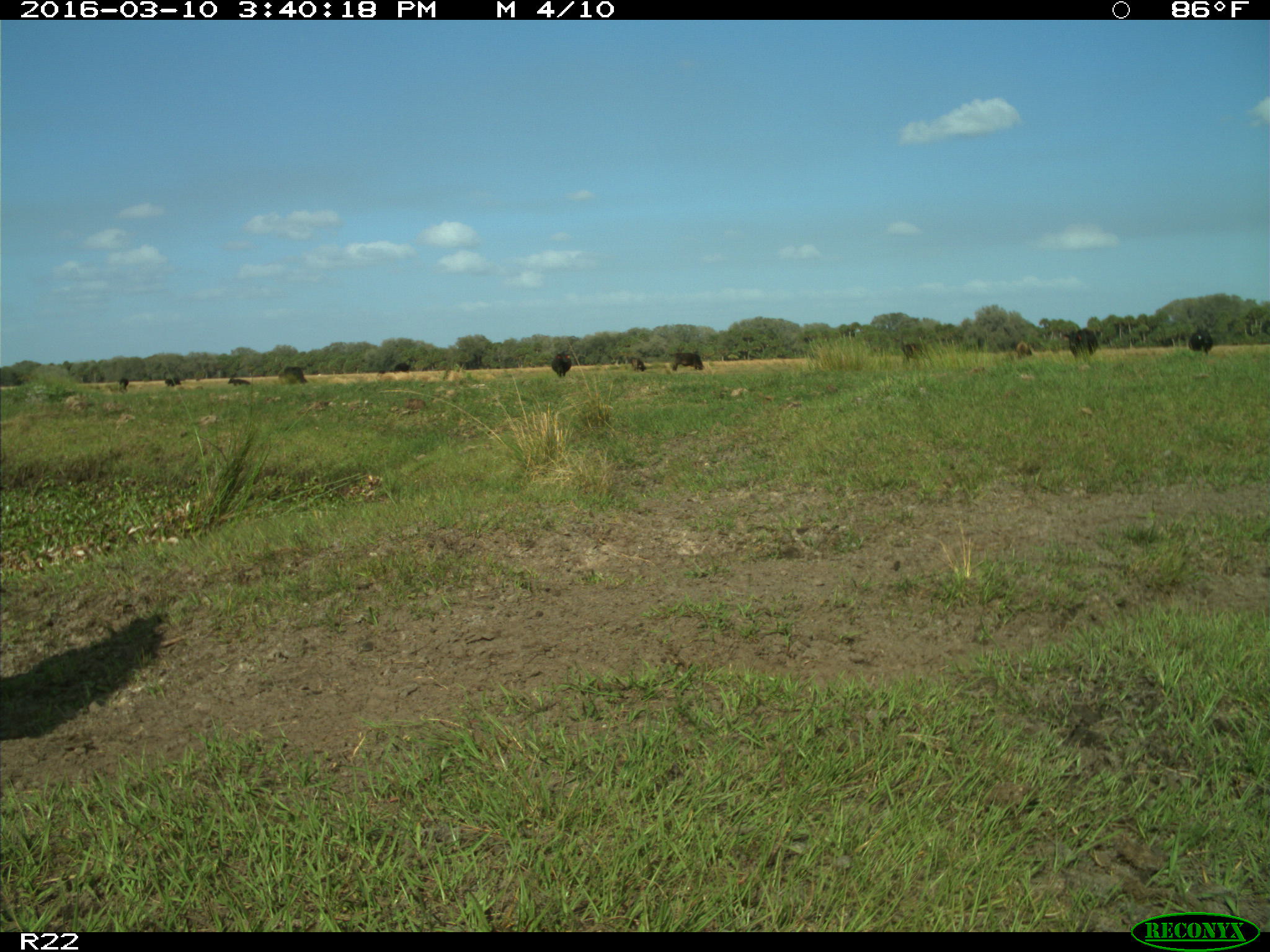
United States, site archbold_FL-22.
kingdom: Animalia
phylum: Chordata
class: Mammalia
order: Artiodactyla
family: Bovidae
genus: Bos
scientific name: Bos taurus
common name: domestic cow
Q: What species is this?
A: Bos taurus (domestic cow).